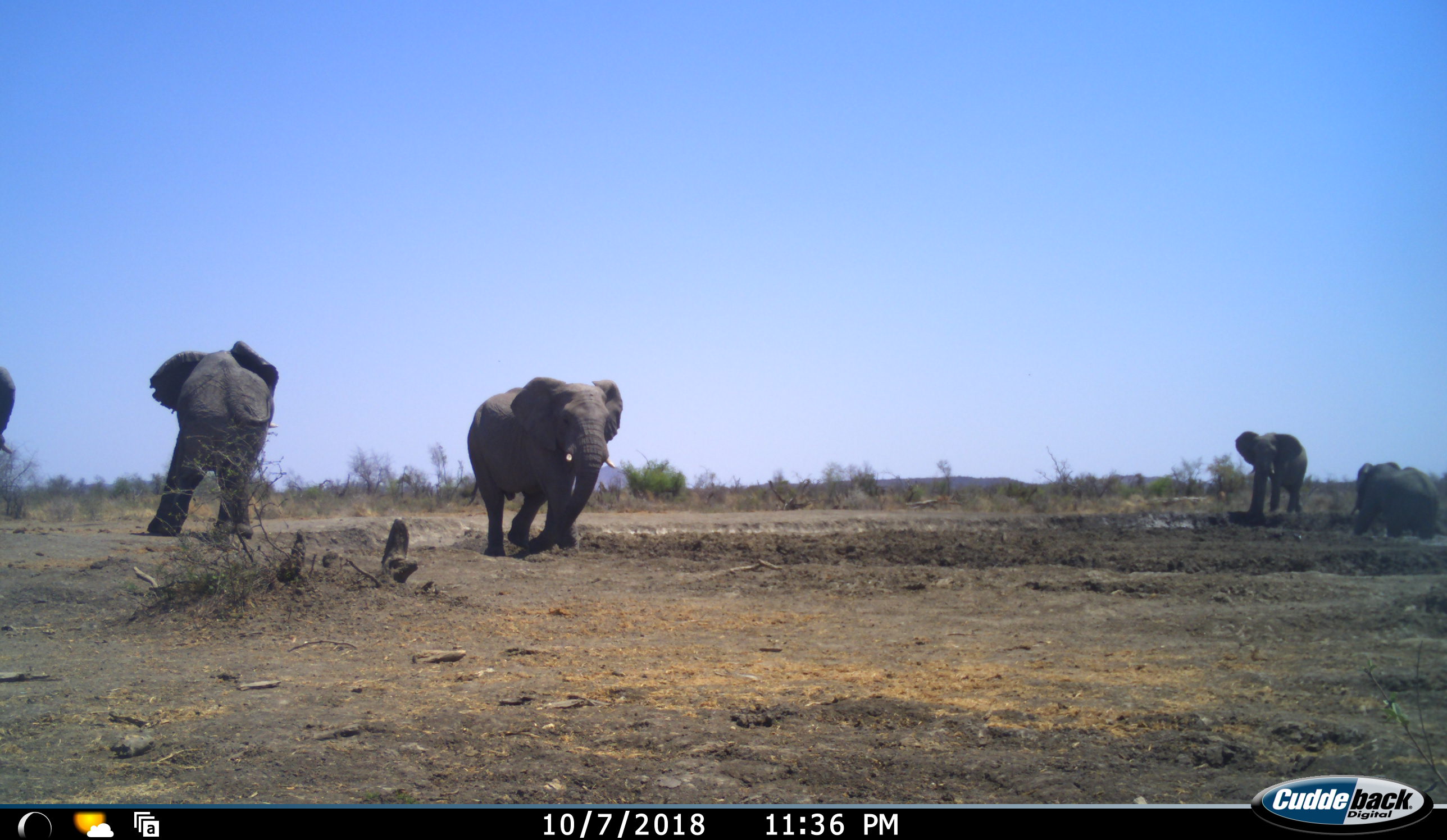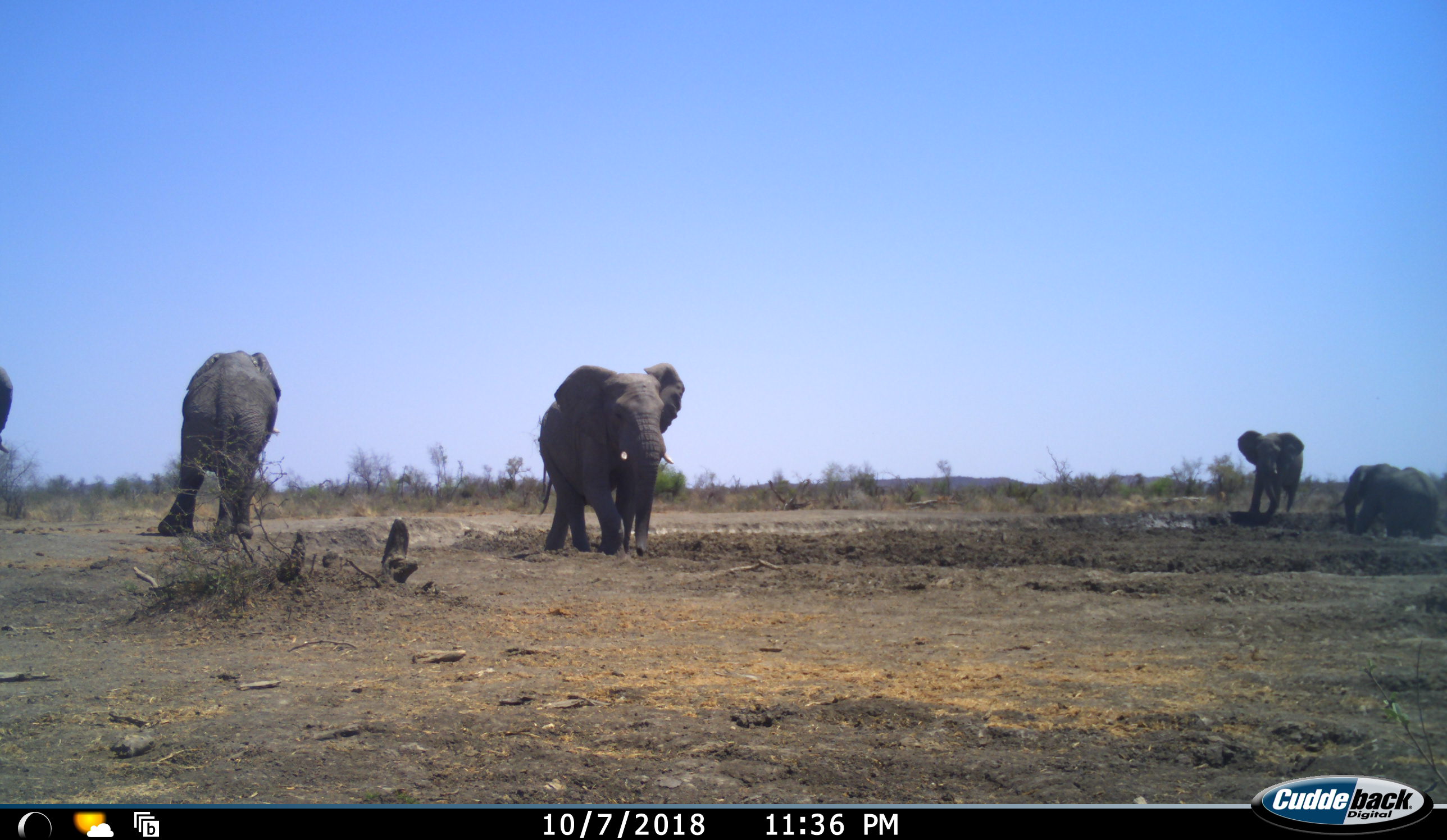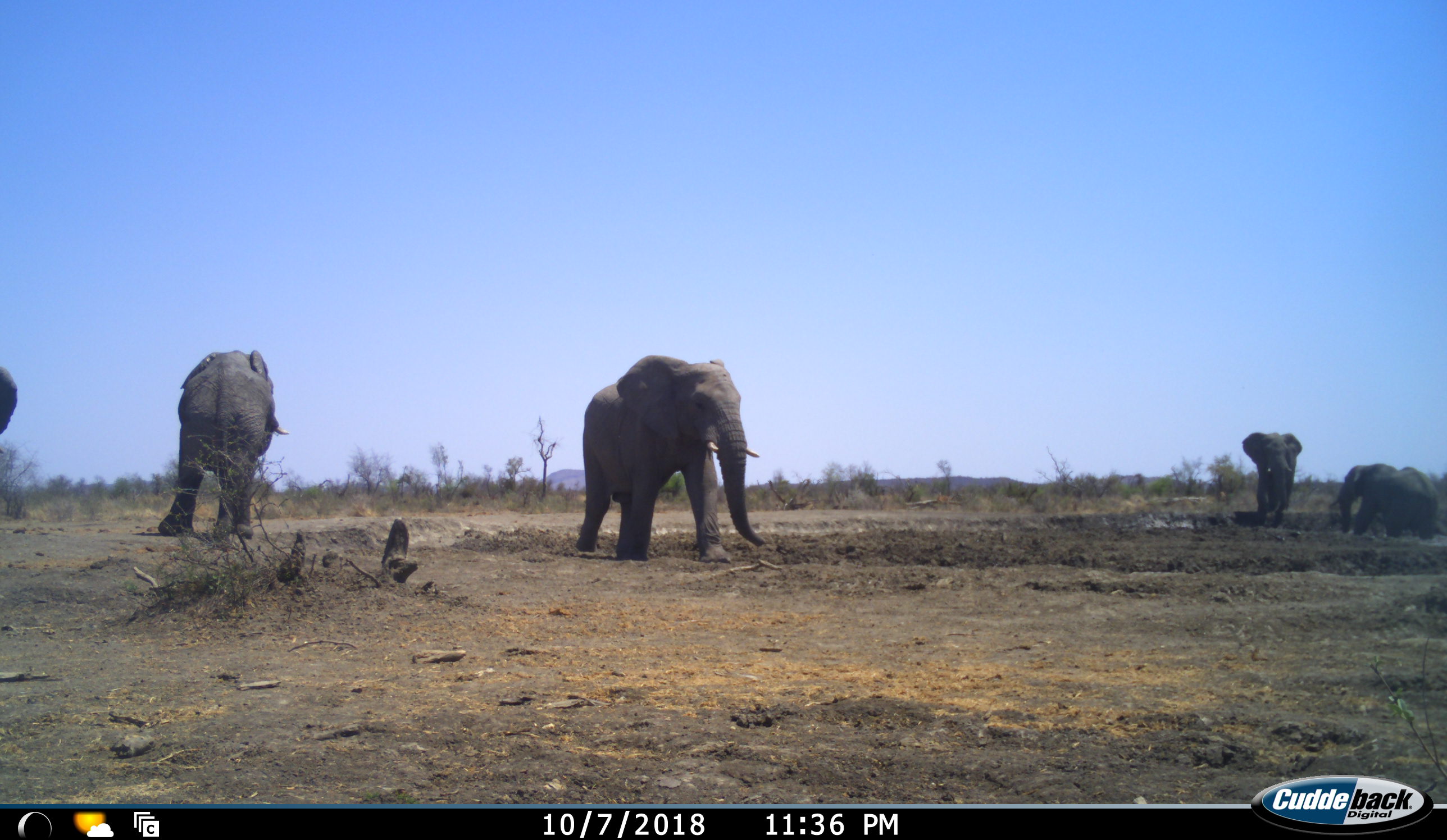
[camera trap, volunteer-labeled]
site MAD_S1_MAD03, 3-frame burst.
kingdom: Animalia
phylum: Chordata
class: Mammalia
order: Proboscidea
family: Elephantidae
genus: Loxodonta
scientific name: Loxodonta africana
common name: african bush elephant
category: elephant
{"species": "elephant (african bush elephant) (Loxodonta africana)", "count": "5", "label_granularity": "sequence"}